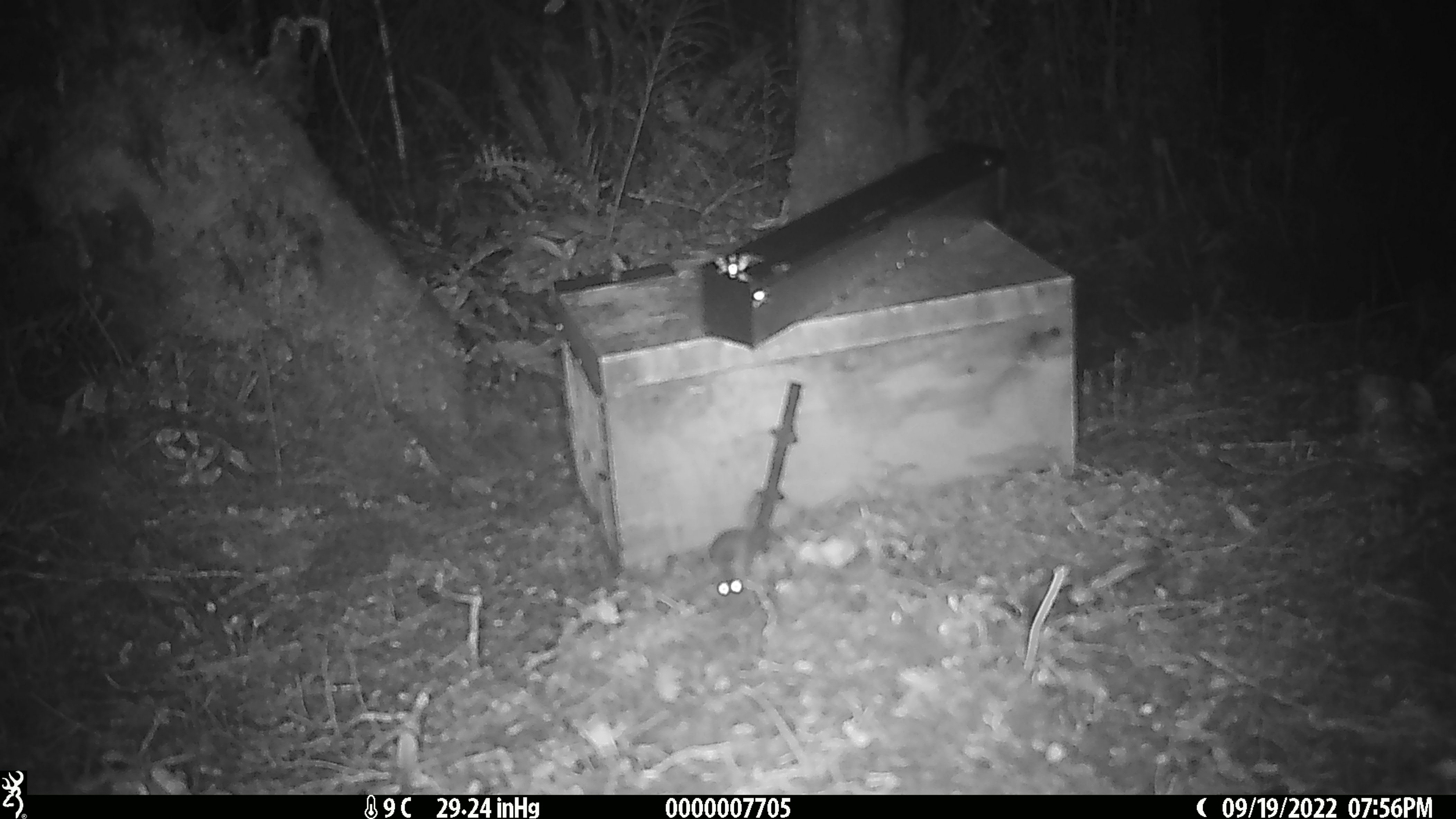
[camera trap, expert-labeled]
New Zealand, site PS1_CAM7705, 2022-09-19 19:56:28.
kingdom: Animalia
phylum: Chordata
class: Mammalia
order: Rodentia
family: Muridae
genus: Mus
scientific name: Mus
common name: mouse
Mouse (Mus).